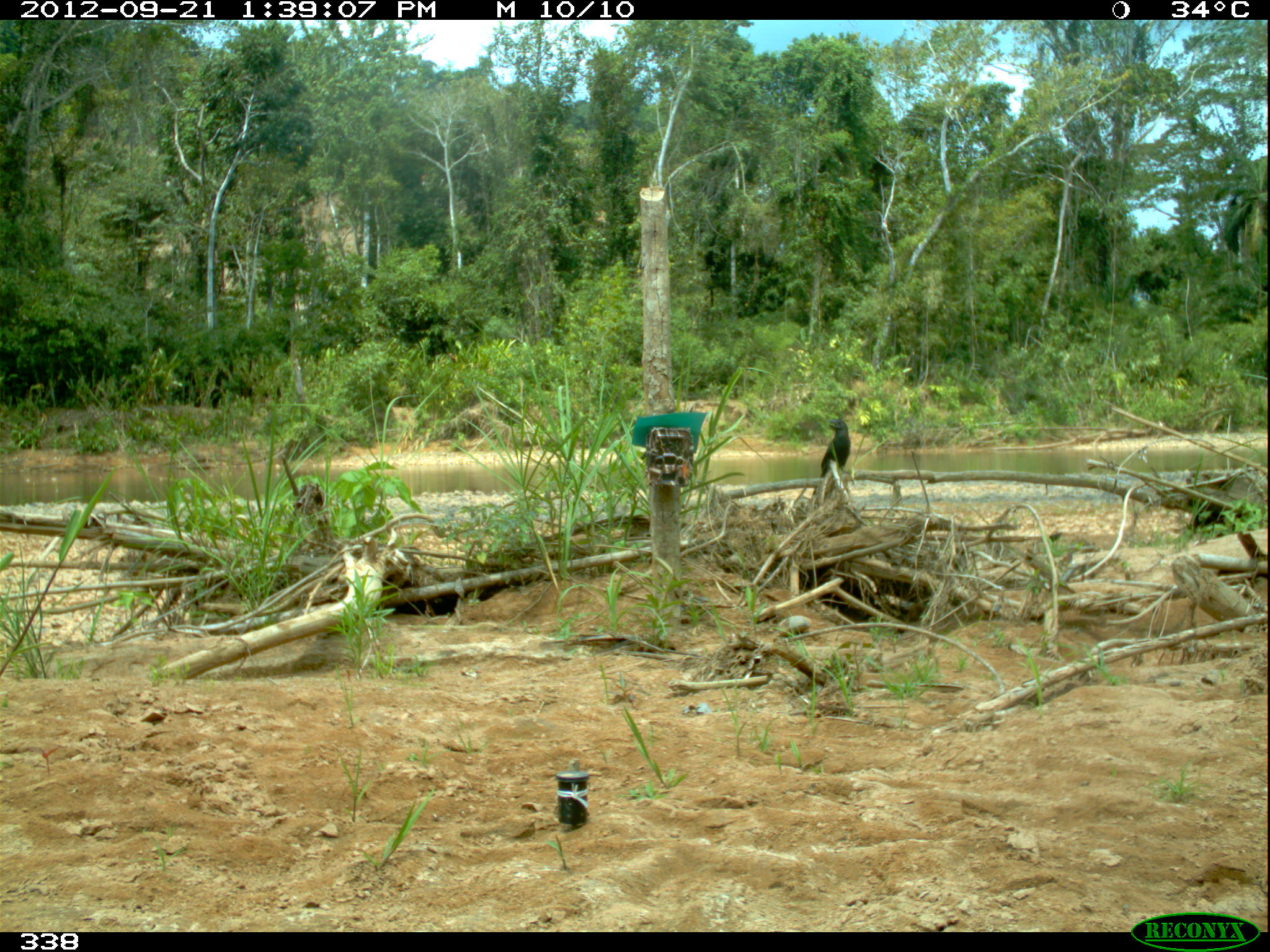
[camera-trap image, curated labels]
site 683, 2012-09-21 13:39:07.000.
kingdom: Animalia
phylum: Chordata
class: Aves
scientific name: Aves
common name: bird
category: unknown bird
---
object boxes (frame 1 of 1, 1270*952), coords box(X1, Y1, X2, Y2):
unknown bird: box(811, 418, 851, 497); box(1025, 532, 1061, 560)